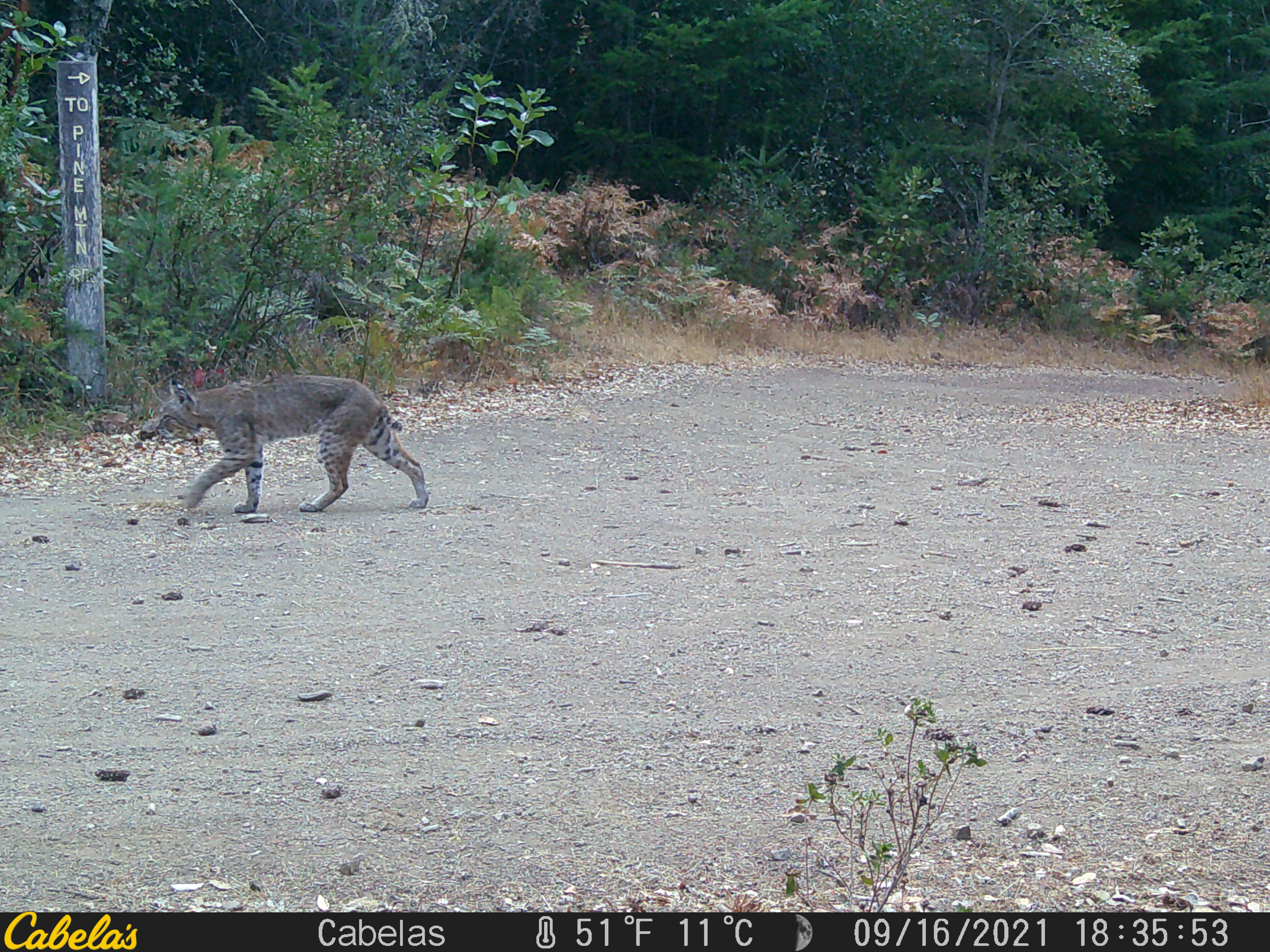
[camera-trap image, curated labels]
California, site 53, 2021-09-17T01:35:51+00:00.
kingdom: Animalia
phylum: Chordata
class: Mammalia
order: Carnivora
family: Felidae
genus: Lynx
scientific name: Lynx rufus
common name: bobcat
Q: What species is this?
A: Bobcat (Lynx rufus).